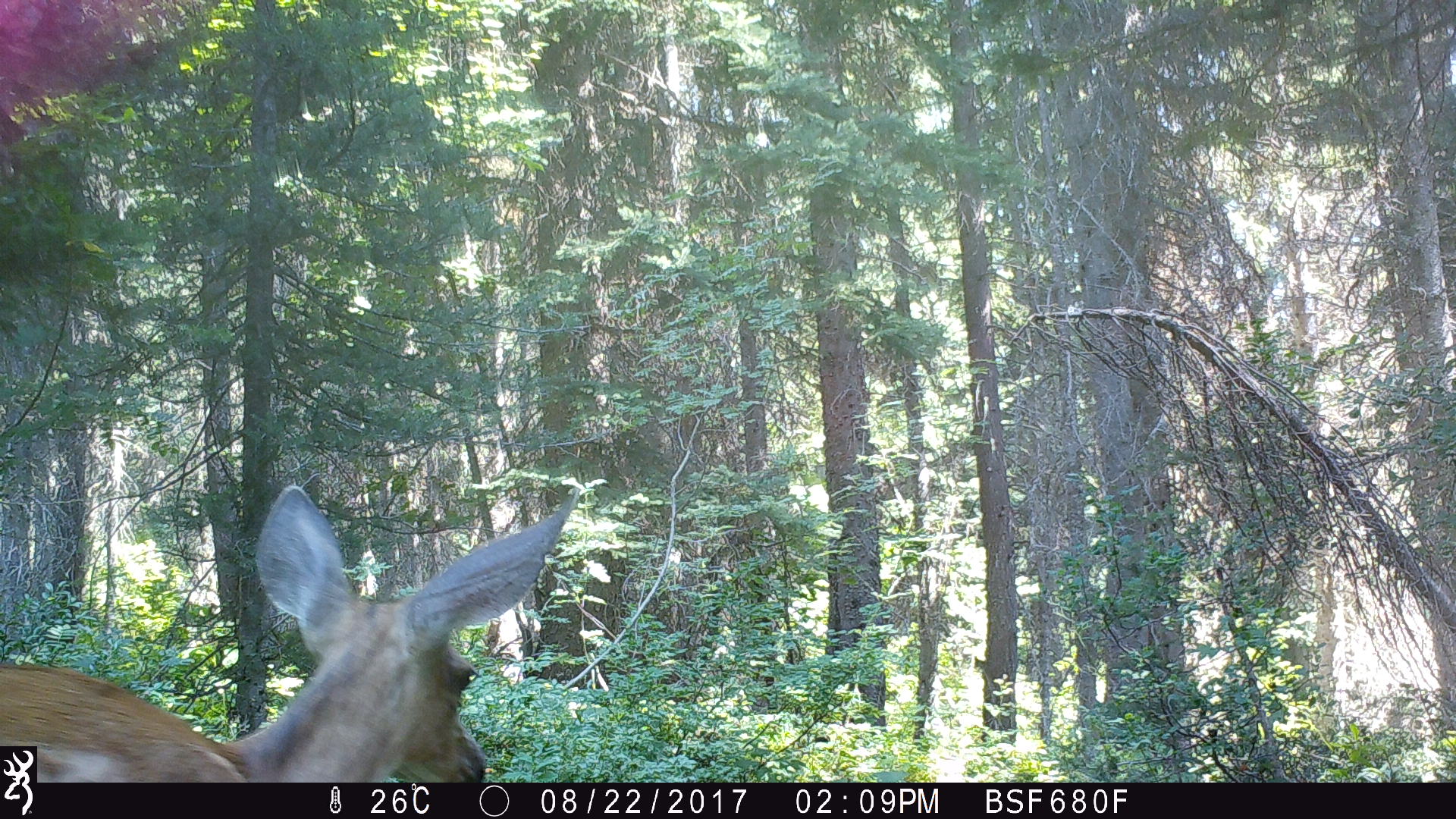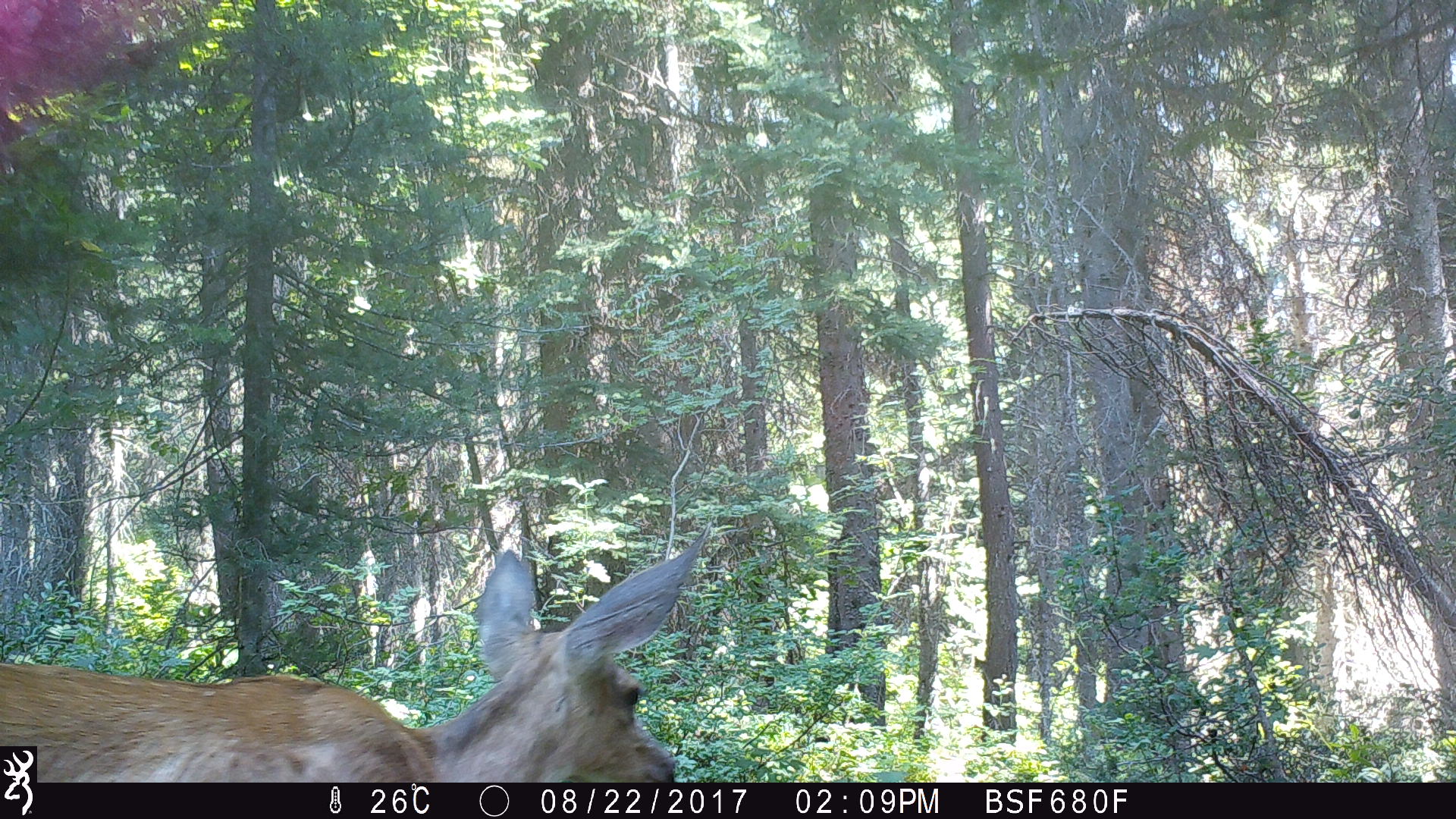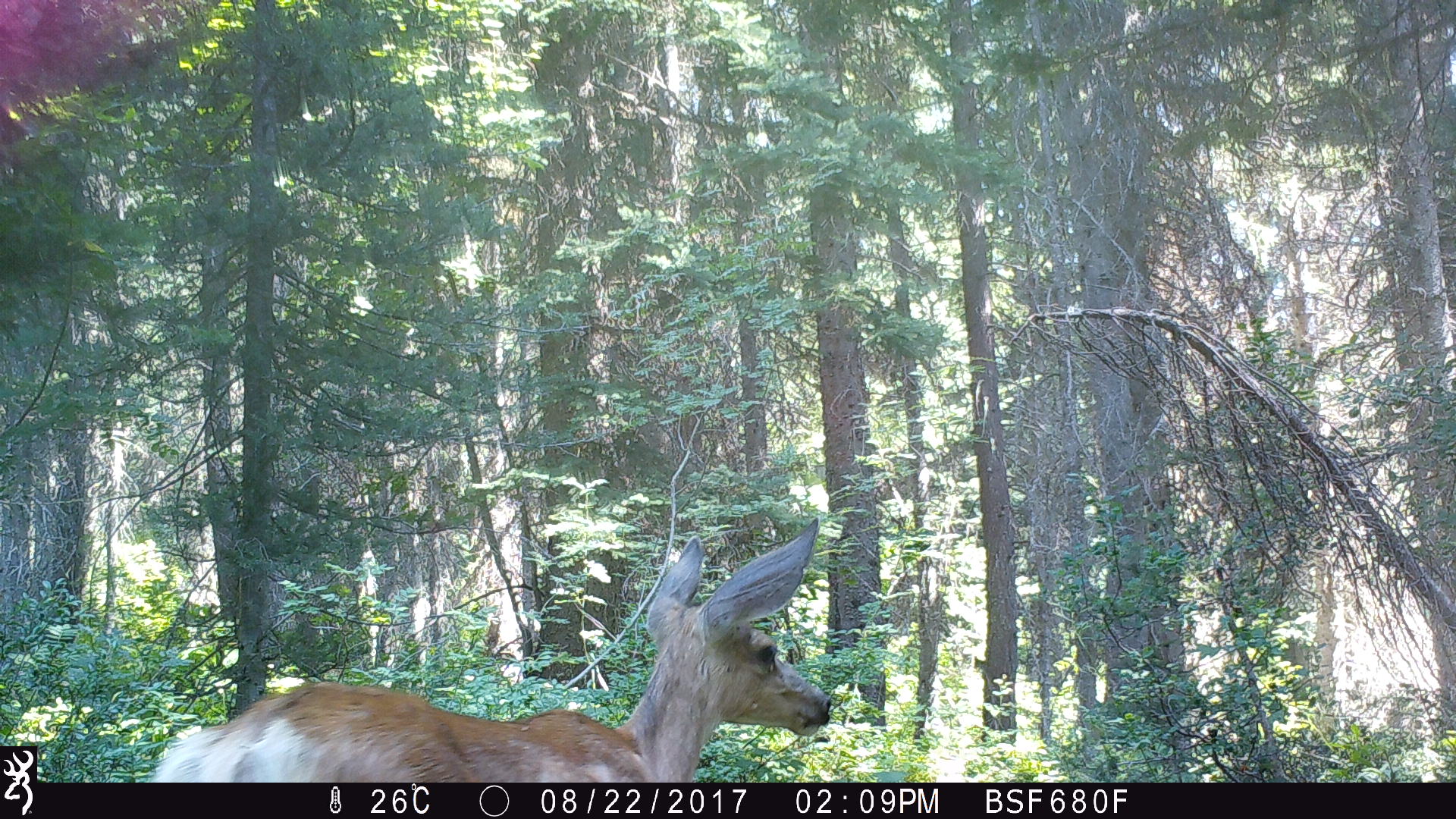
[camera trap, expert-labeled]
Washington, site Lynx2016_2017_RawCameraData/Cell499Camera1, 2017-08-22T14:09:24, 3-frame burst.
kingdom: Animalia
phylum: Chordata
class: Mammalia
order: Artiodactyla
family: Cervidae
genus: Odocoileus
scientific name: Odocoileus hemionus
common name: mule deer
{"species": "Odocoileus hemionus (mule deer)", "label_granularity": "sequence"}